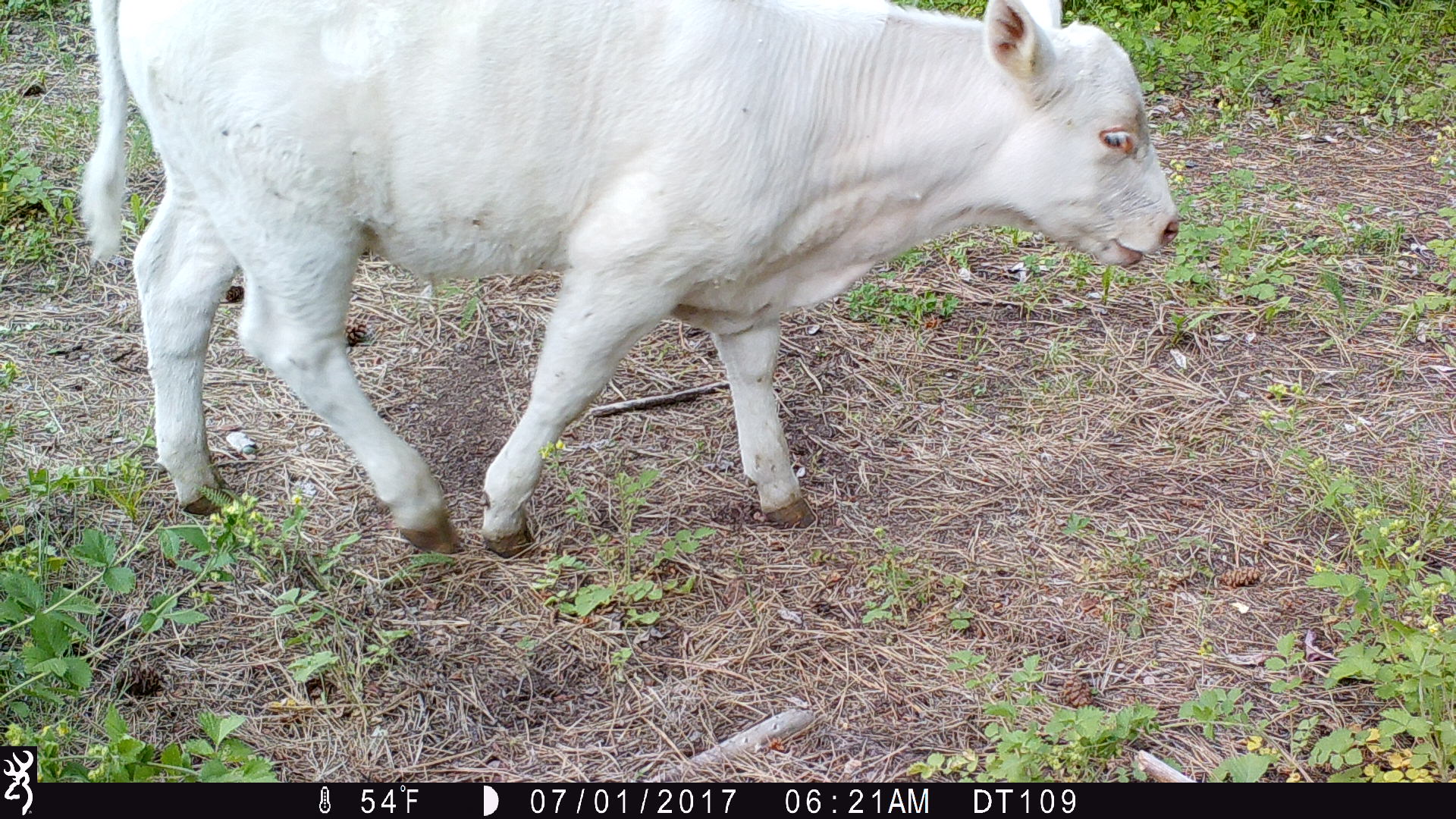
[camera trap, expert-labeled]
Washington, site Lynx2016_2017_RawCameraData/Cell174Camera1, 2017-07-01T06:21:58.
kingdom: Animalia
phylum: Chordata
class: Mammalia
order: Artiodactyla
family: Bovidae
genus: Bos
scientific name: Bos taurus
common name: domestic cattle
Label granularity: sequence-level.